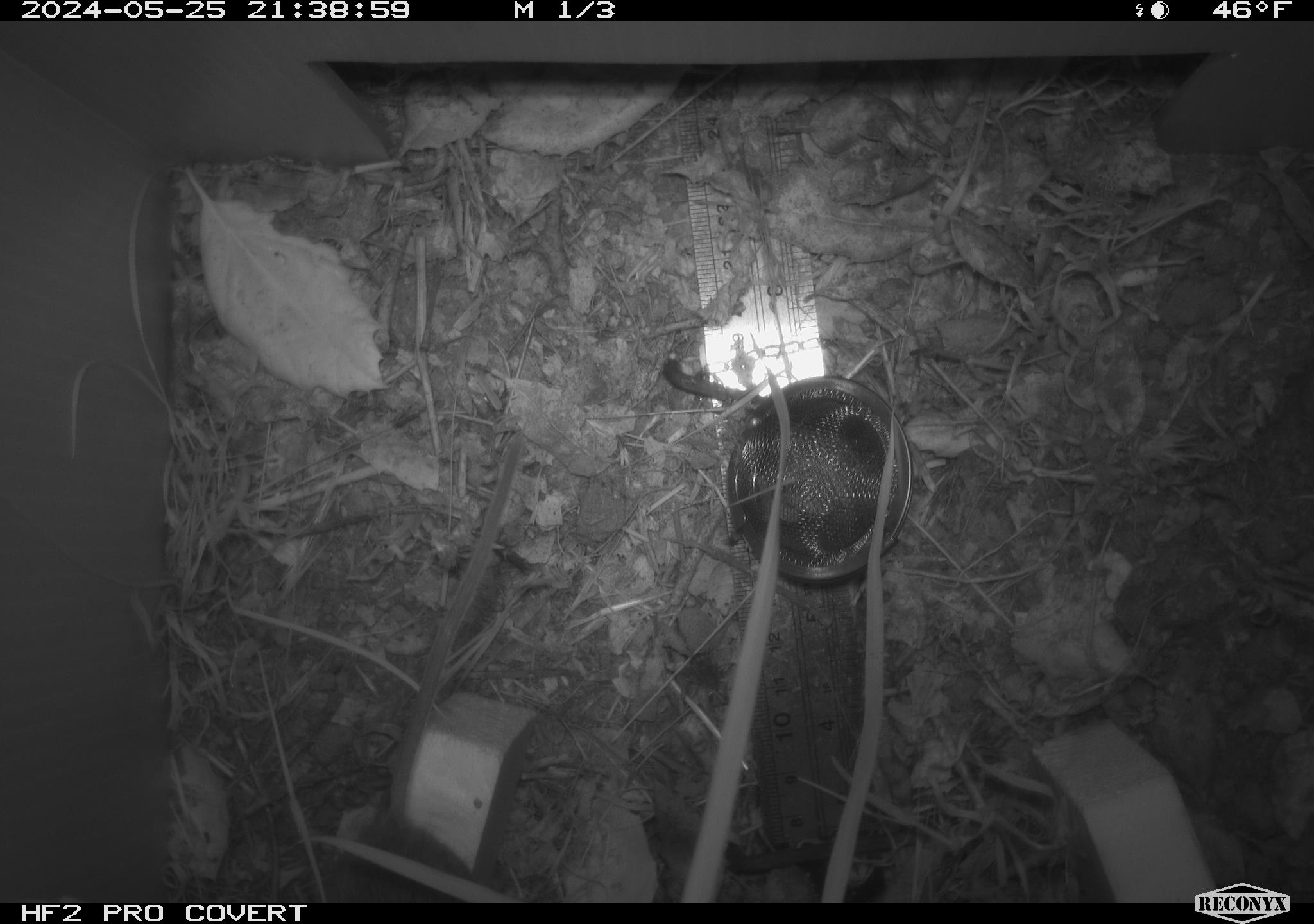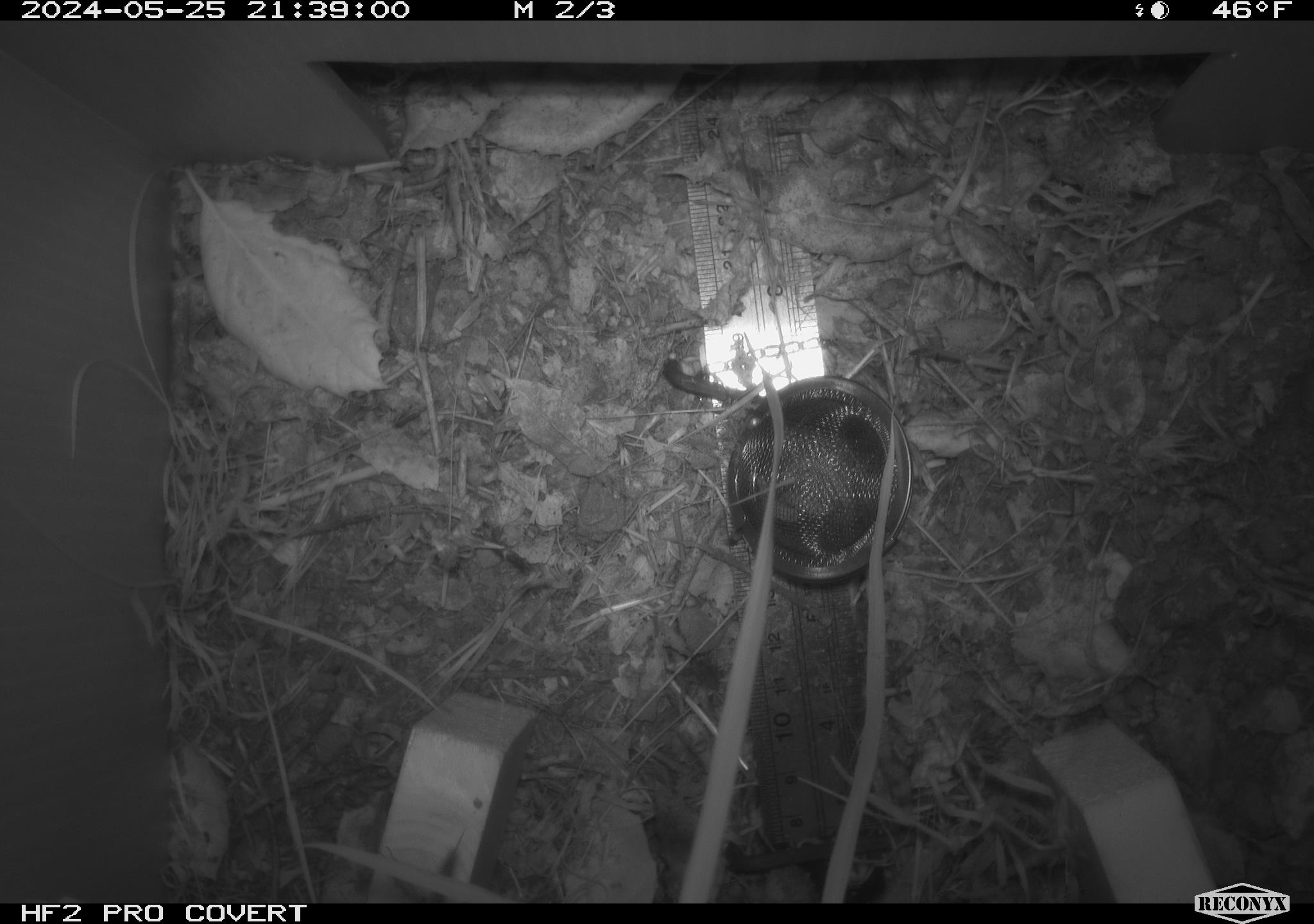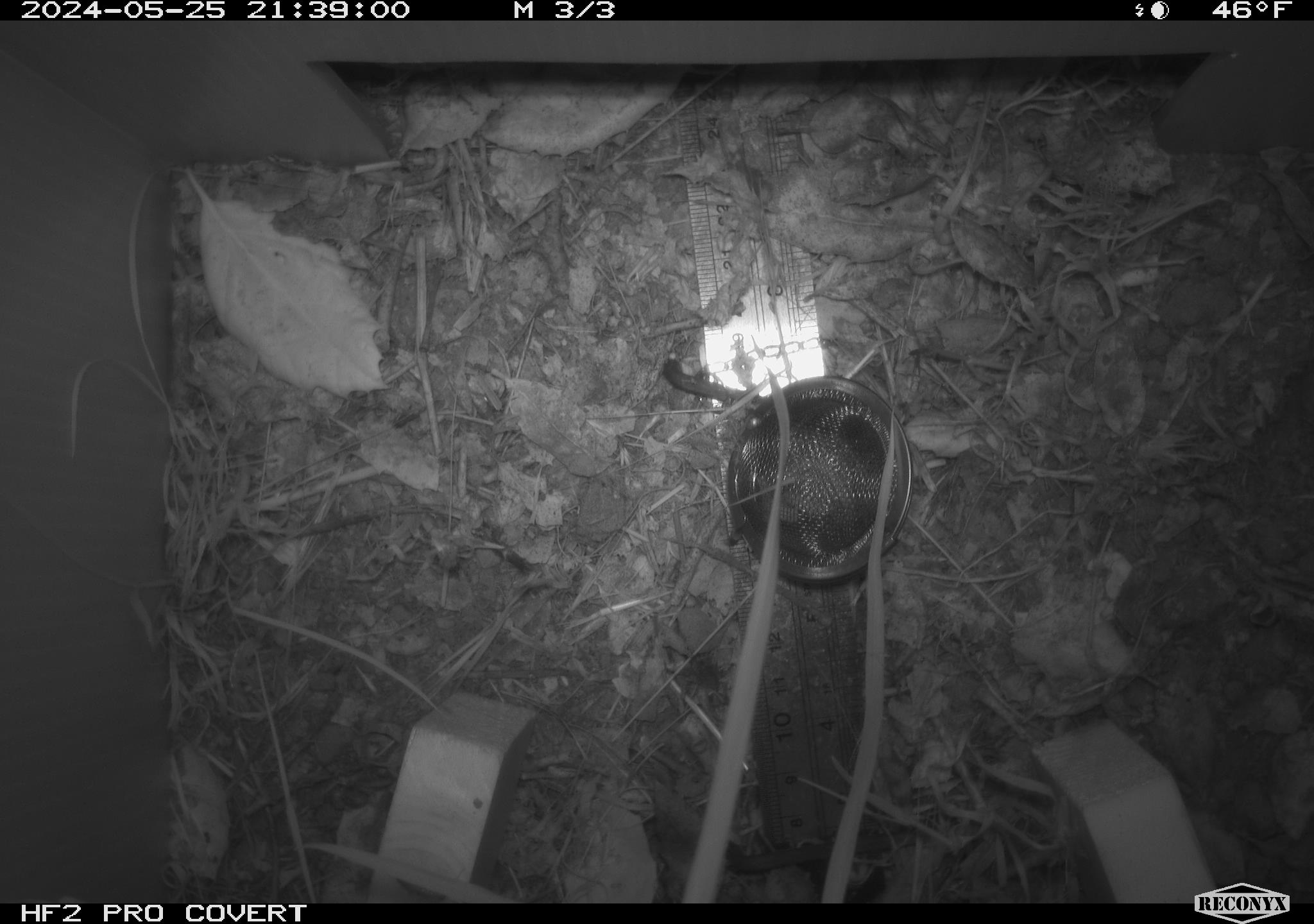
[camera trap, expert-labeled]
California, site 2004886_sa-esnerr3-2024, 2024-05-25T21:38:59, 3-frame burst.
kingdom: Animalia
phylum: Chordata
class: Mammalia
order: Rodentia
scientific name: Rodentia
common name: rodent